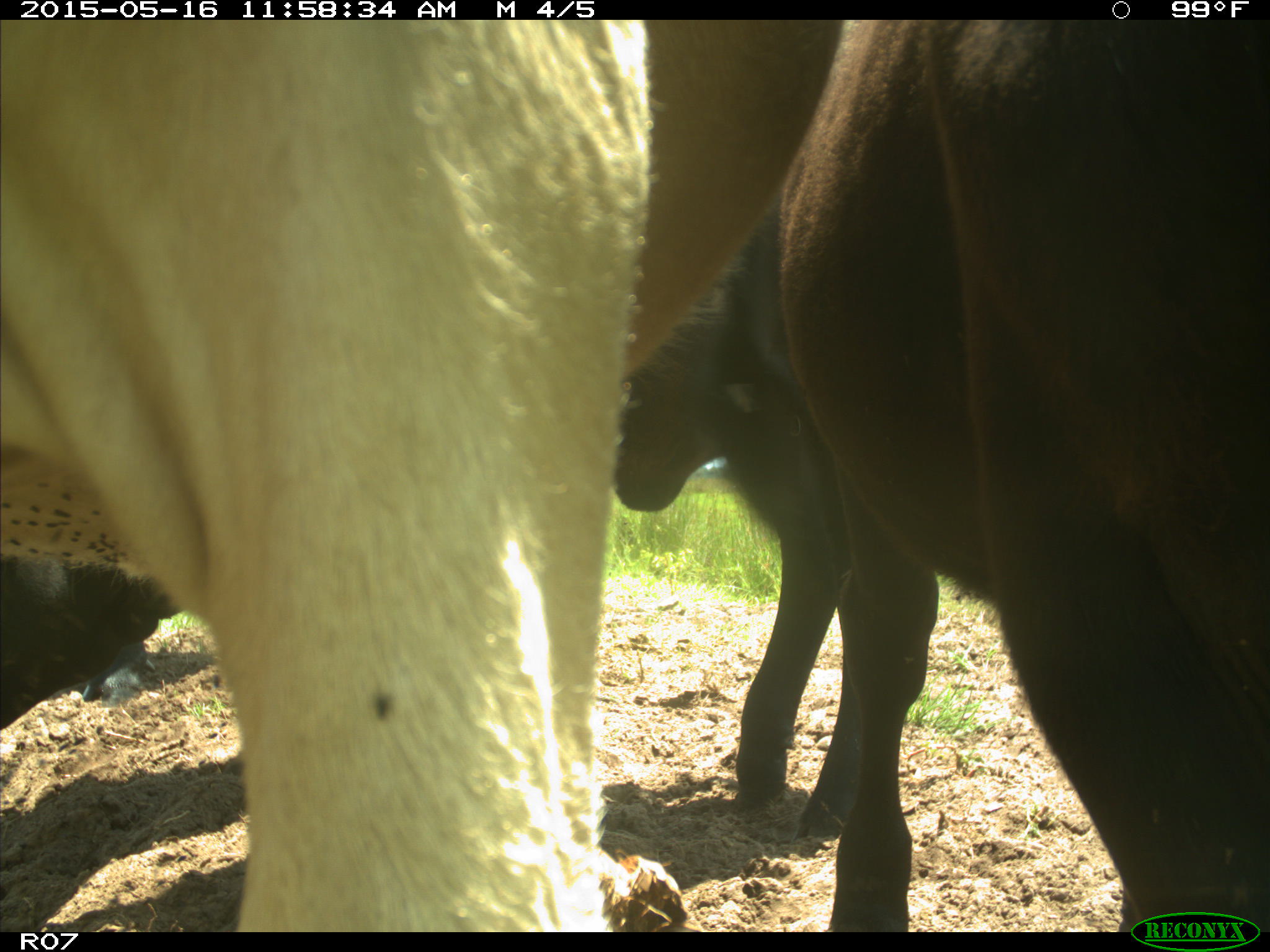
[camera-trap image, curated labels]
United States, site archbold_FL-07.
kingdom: Animalia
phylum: Chordata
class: Mammalia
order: Artiodactyla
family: Bovidae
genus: Bos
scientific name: Bos taurus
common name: domestic cow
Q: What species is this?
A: Bos taurus (domestic cow).